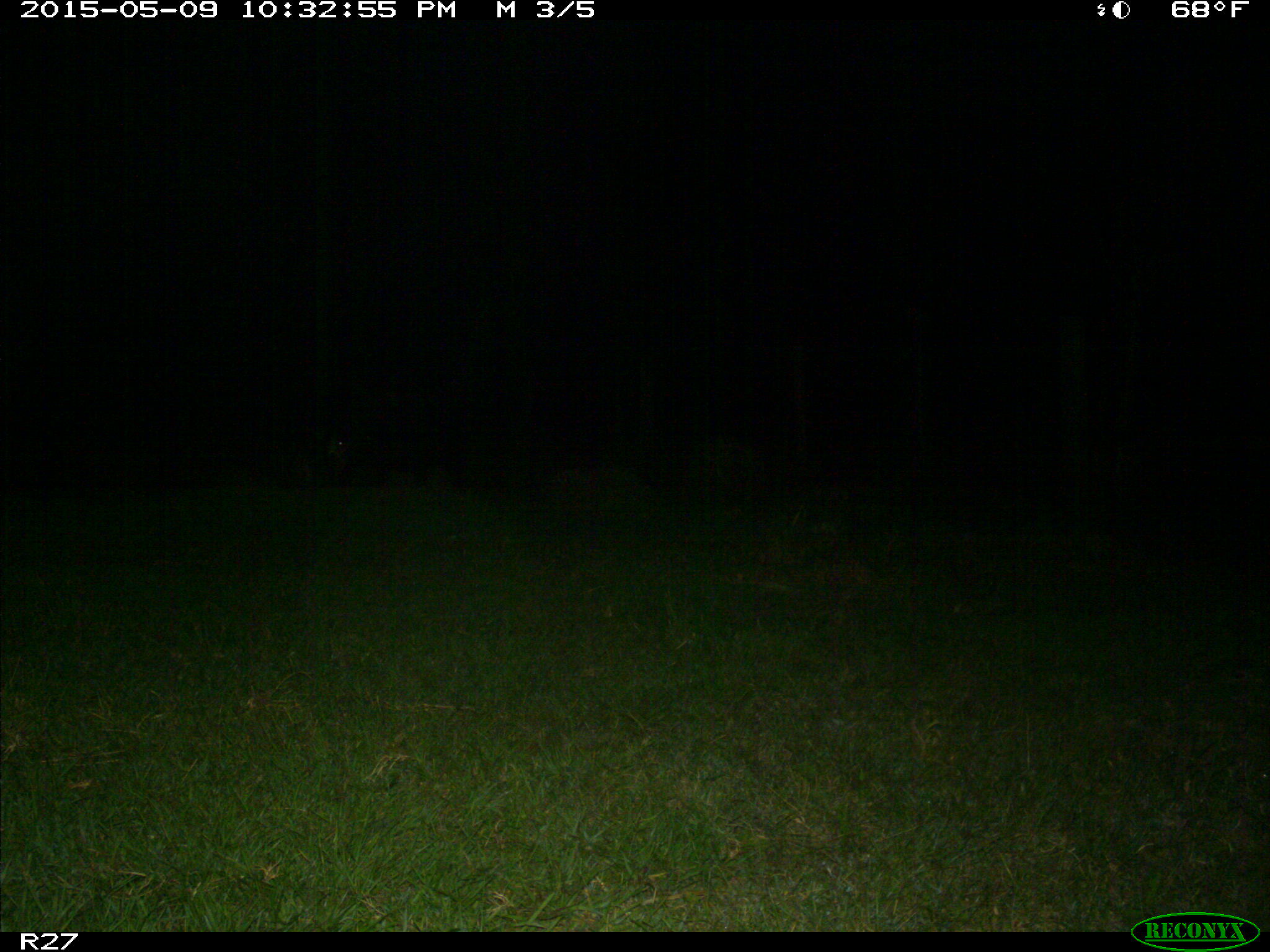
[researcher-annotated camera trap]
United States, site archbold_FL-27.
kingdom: Animalia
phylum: Chordata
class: Mammalia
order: Artiodactyla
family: Suidae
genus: Sus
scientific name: Sus scrofa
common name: wild boar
Sus scrofa (wild boar).